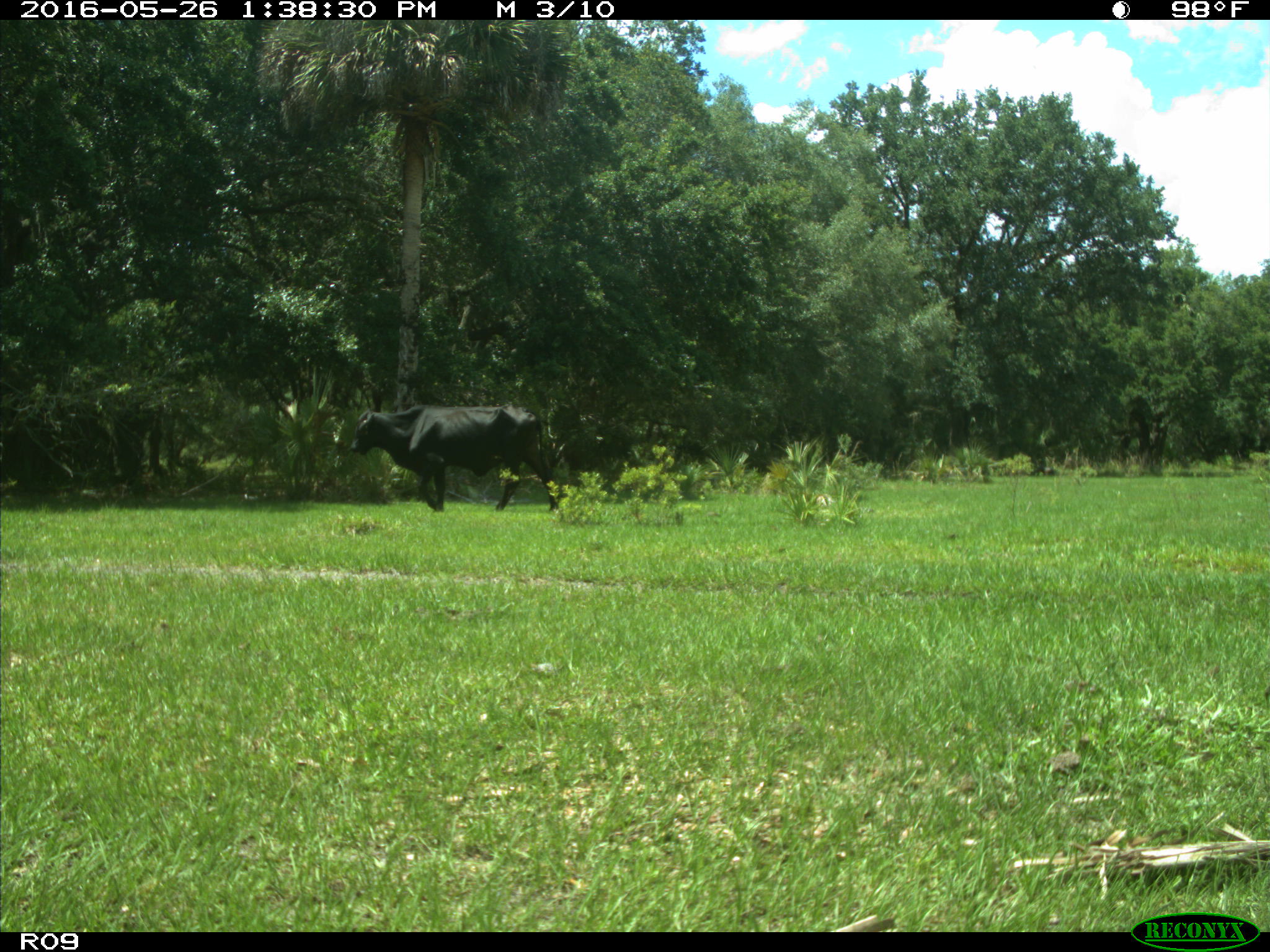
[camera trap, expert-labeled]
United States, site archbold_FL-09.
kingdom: Animalia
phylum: Chordata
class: Mammalia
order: Artiodactyla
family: Bovidae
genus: Bos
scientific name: Bos taurus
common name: domestic cow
Bos taurus (domestic cow).